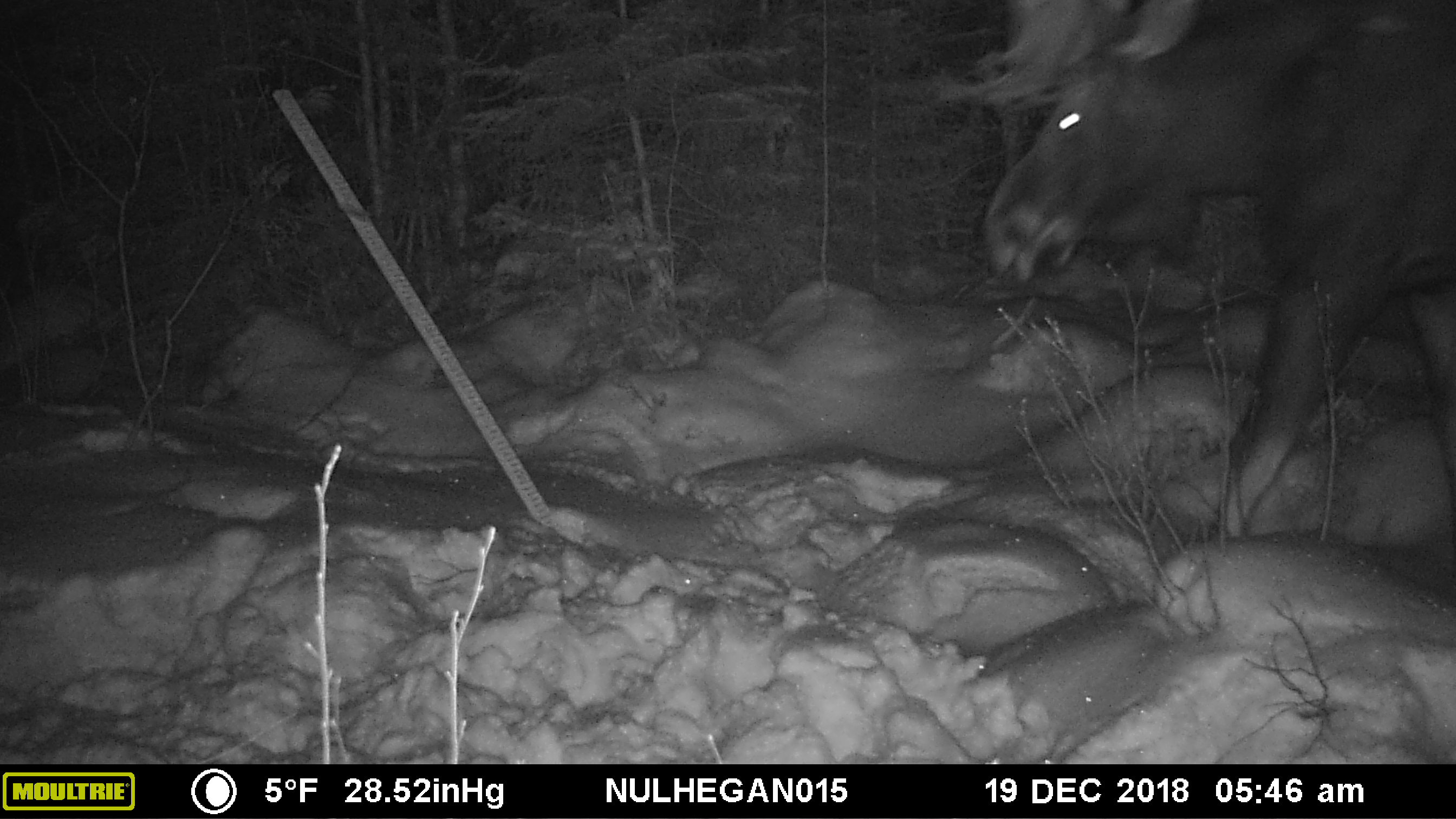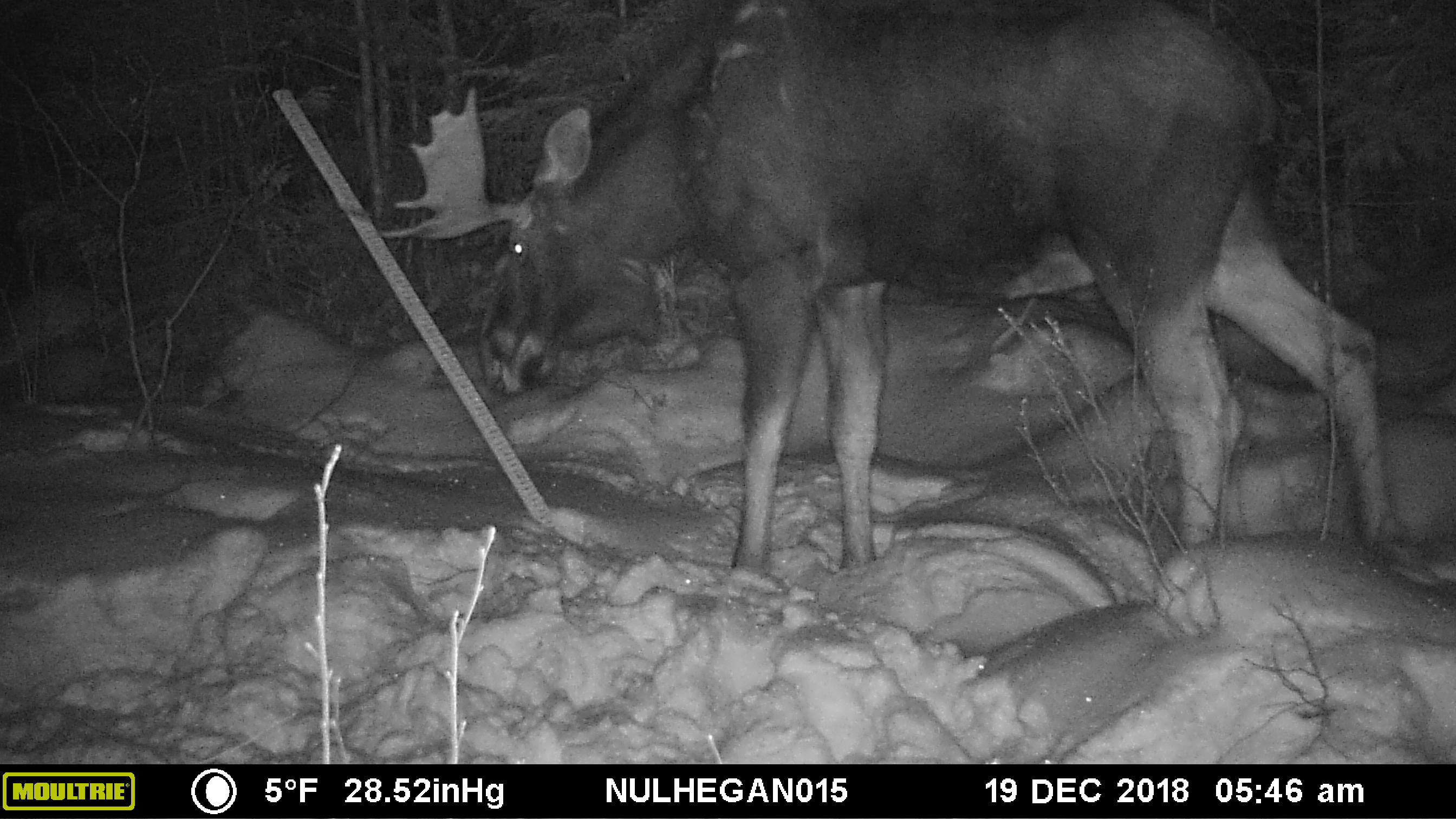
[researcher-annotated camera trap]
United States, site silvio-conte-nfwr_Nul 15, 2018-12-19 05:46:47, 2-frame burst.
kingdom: Animalia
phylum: Chordata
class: Mammalia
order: Artiodactyla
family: Cervidae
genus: Alces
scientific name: Alces alces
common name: moose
Moose (Alces alces).